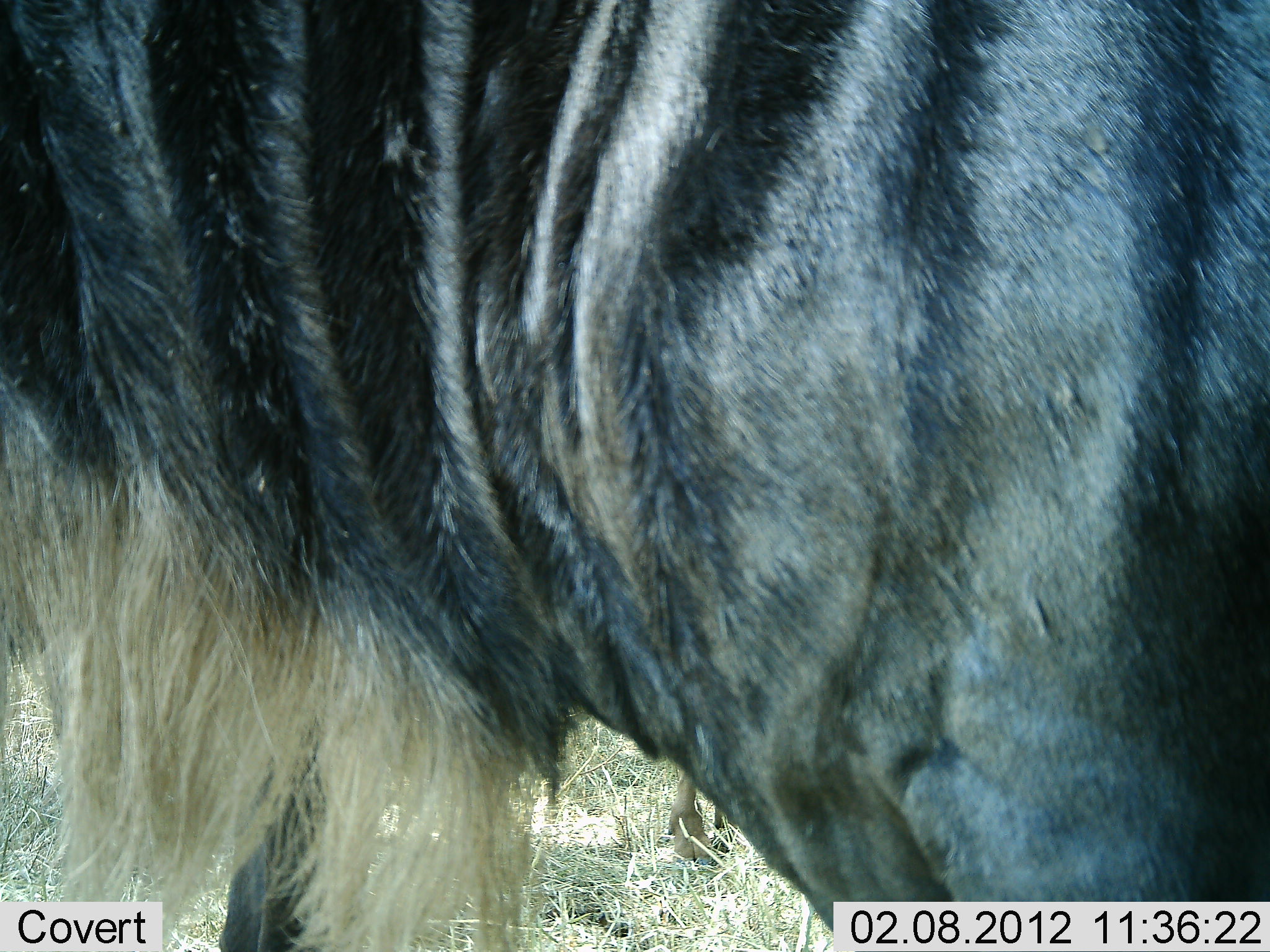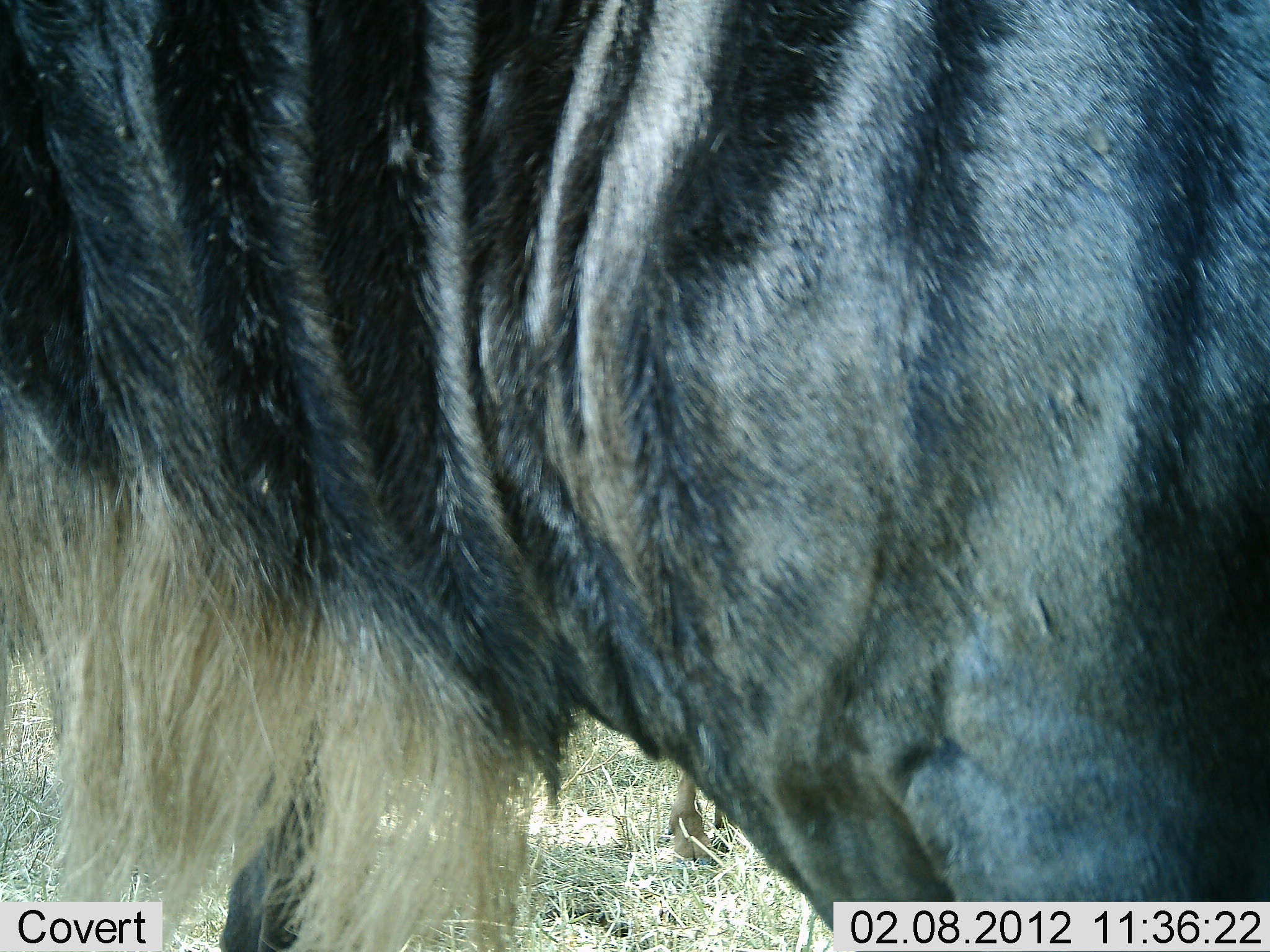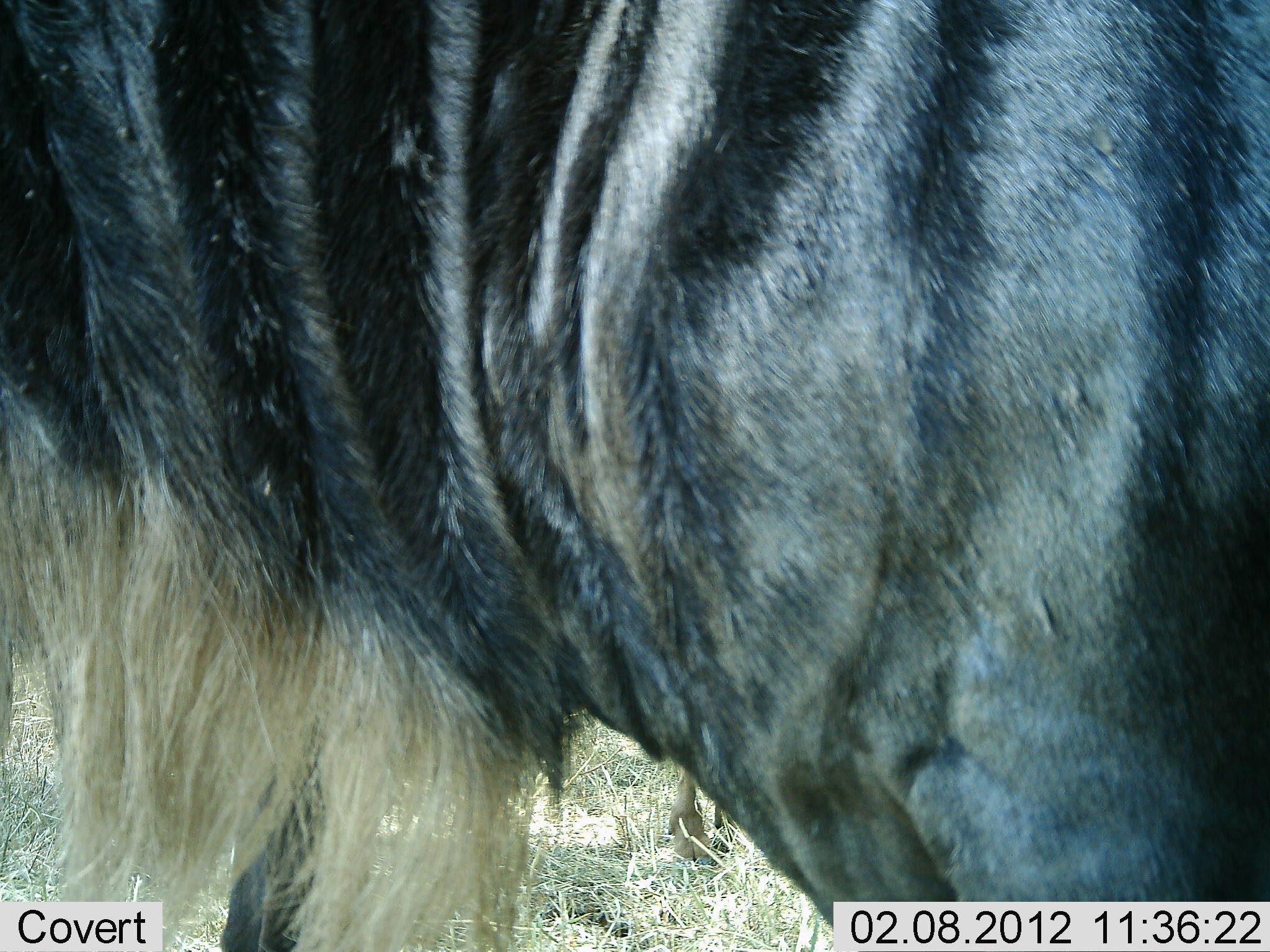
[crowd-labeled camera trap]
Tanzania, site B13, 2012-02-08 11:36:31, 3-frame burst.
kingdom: Animalia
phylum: Chordata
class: Mammalia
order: Artiodactyla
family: Bovidae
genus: Connochaetes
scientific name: Connochaetes taurinus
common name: blue wildebeest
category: wildebeest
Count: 1.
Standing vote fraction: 89%.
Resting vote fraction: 0%.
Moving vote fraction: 11%.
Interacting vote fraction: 0%.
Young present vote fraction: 0%.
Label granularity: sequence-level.